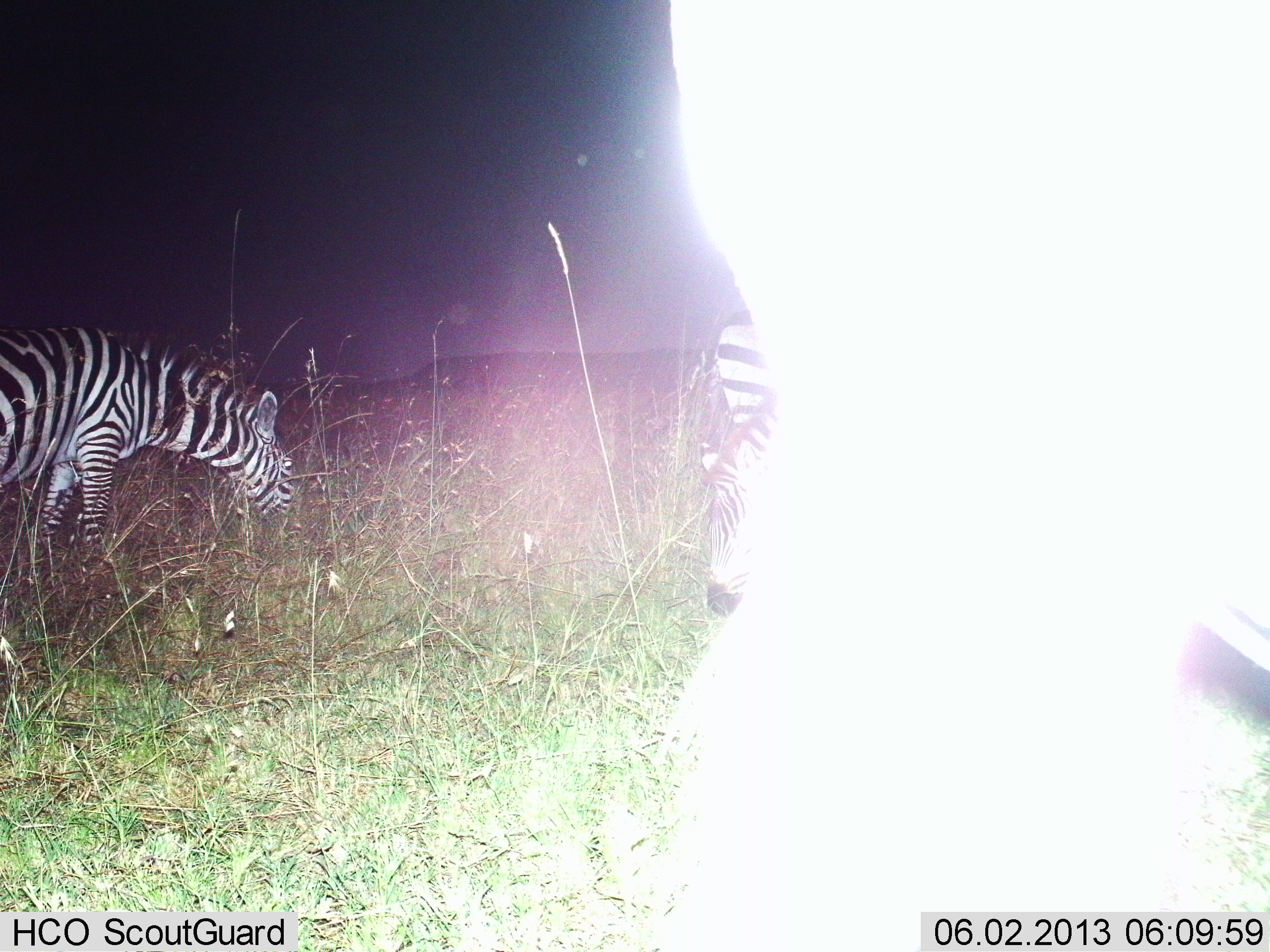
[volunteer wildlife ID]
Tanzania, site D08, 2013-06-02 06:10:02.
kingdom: Animalia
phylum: Chordata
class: Mammalia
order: Perissodactyla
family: Equidae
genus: Equus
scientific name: Equus quagga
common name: plains zebra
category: zebra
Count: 3.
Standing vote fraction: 32%.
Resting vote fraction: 0%.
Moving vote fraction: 9%.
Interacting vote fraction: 0%.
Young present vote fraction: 0%.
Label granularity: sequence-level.